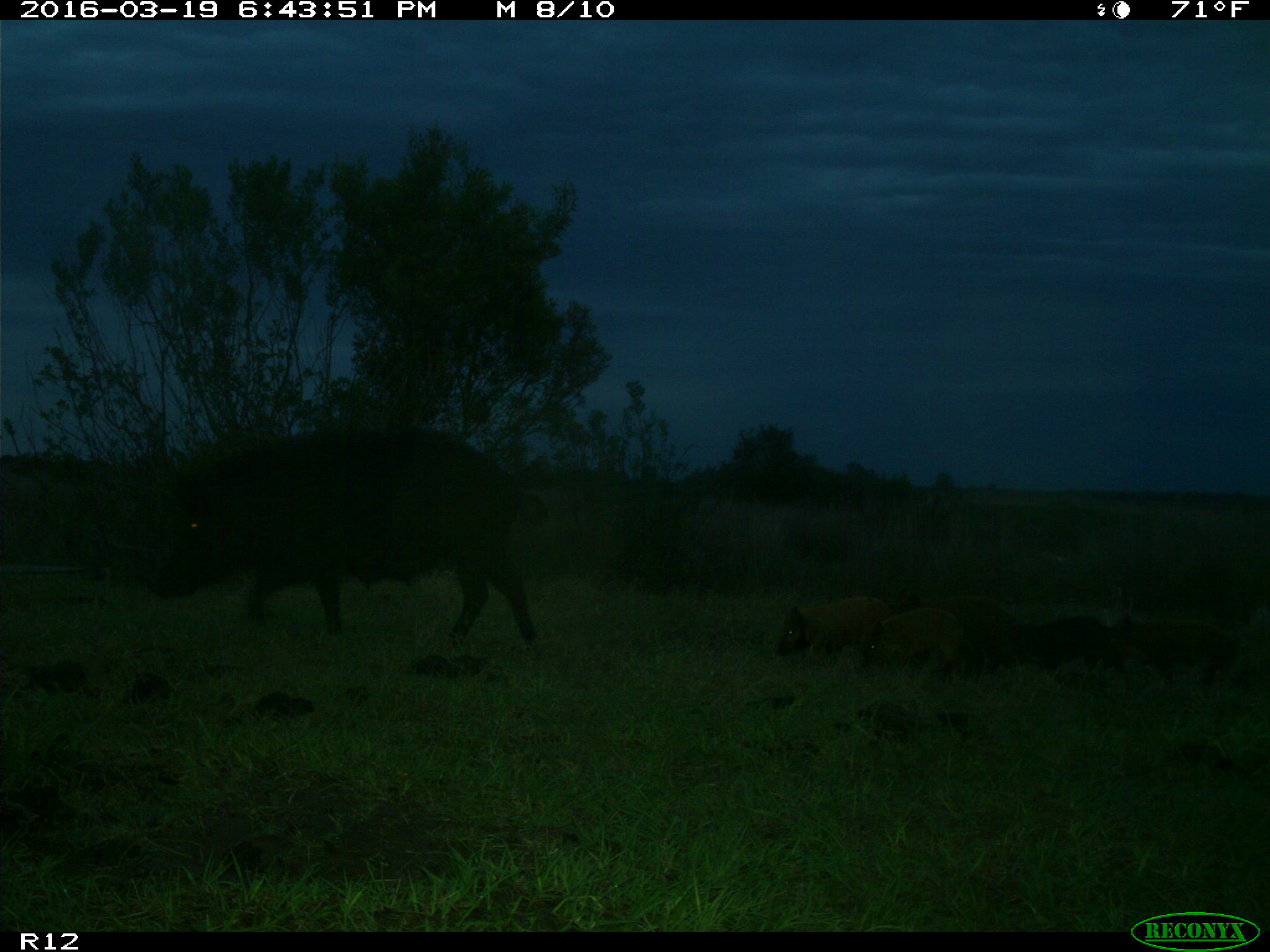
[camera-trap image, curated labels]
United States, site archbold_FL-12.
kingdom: Animalia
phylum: Chordata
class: Mammalia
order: Artiodactyla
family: Suidae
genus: Sus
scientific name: Sus scrofa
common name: wild boar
Sus scrofa (wild boar).